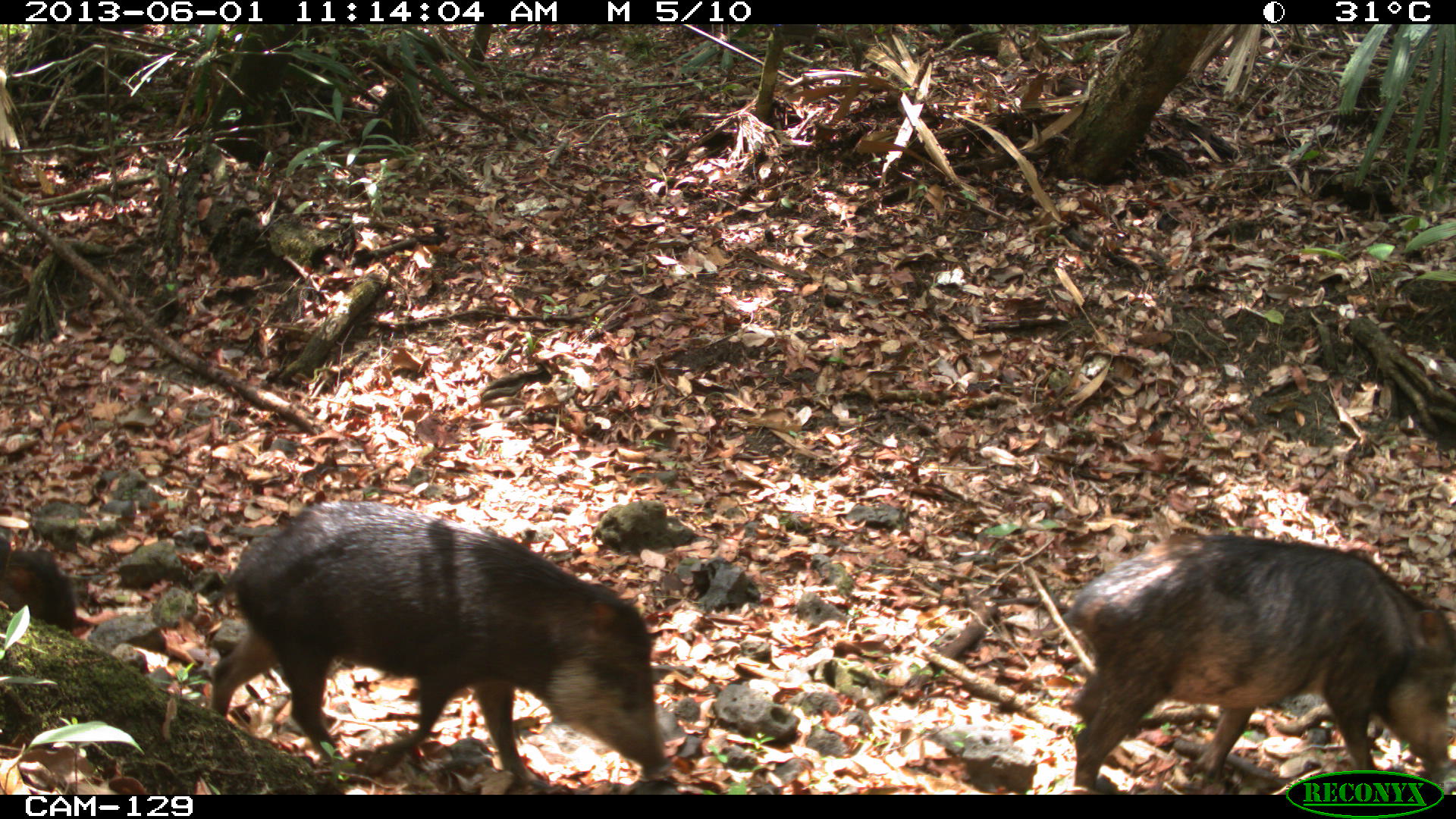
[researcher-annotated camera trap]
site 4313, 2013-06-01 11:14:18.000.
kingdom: Animalia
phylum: Chordata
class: Mammalia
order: Artiodactyla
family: Tayassuidae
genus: Tayassu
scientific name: Tayassu pecari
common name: white-lipped peccary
Tayassu pecari (white-lipped peccary), count 9.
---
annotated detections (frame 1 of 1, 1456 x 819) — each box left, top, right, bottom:
tayassu pecari: 202, 498, 671, 781; 1064, 532, 1456, 795